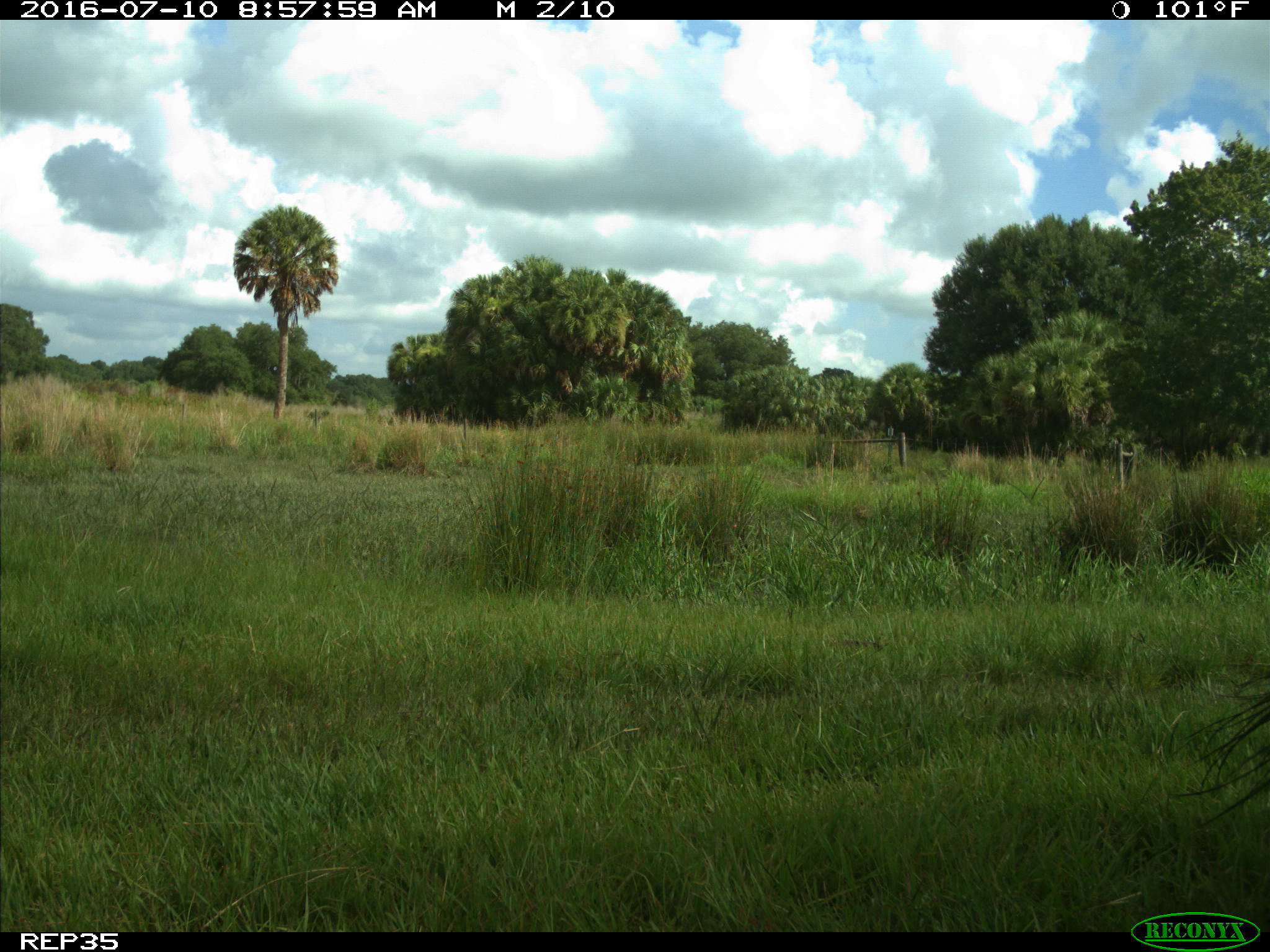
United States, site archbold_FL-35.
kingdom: Animalia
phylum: Chordata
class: Mammalia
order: Artiodactyla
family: Bovidae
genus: Bos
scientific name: Bos taurus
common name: domestic cow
Bos taurus (domestic cow).